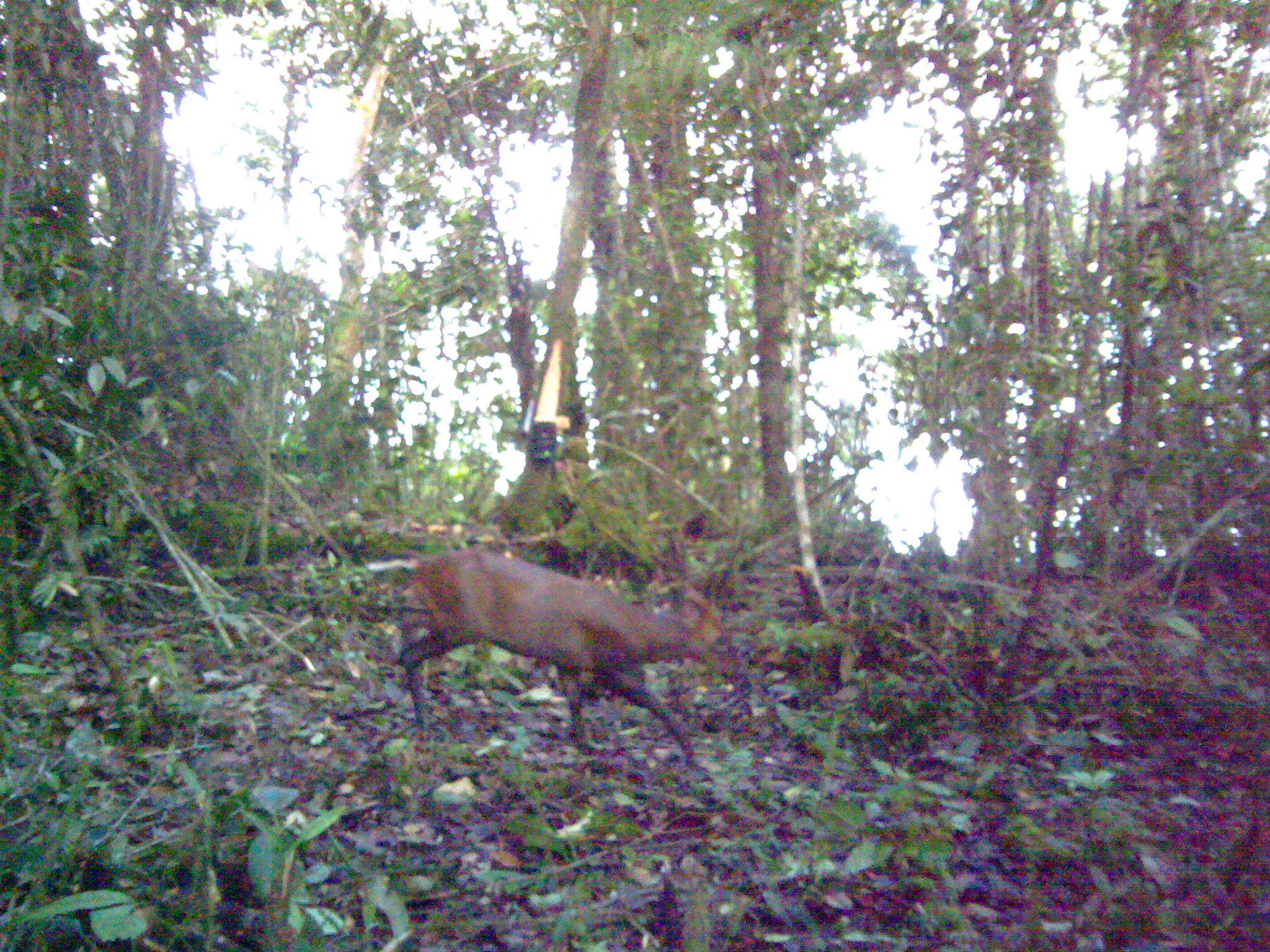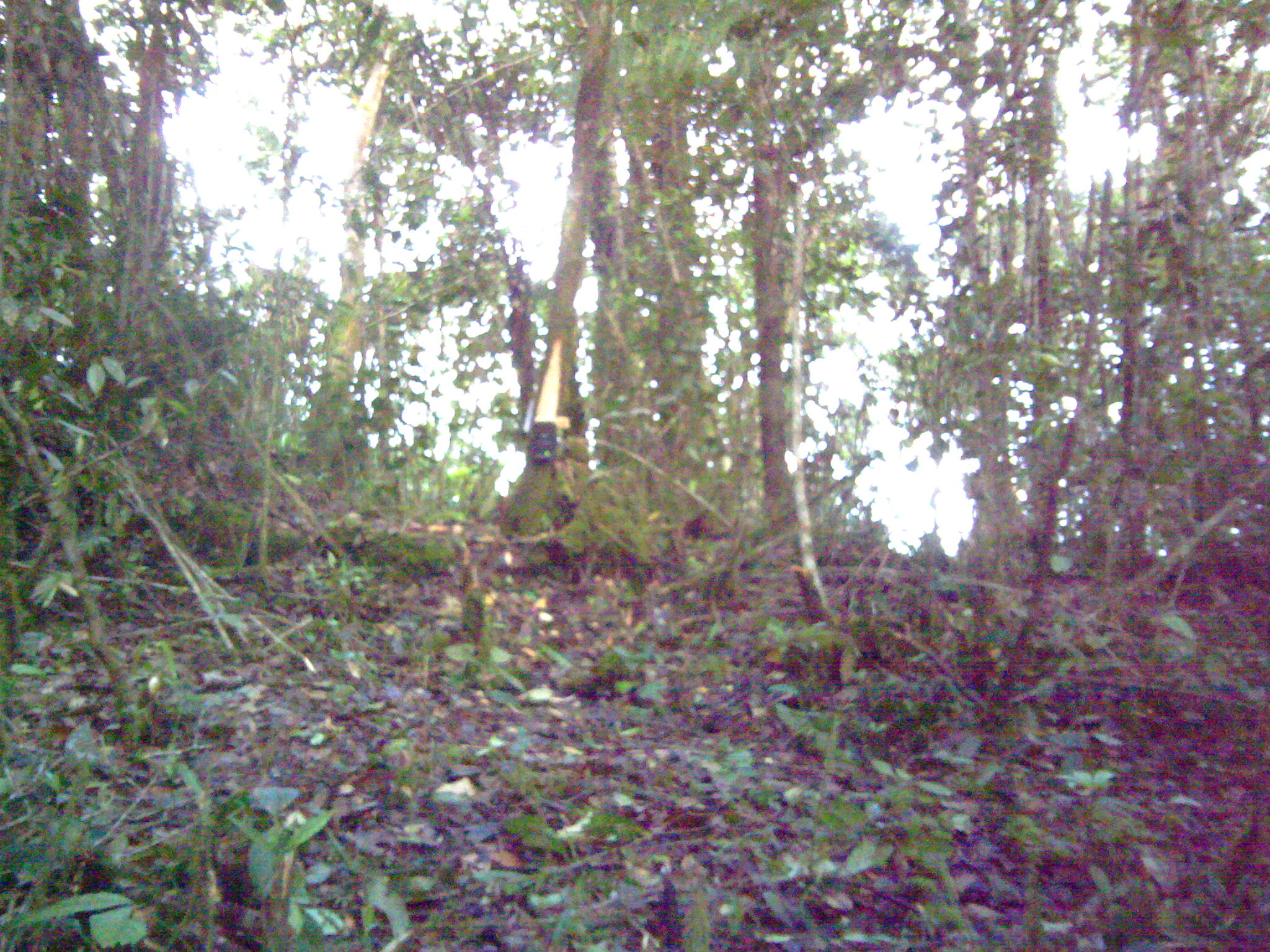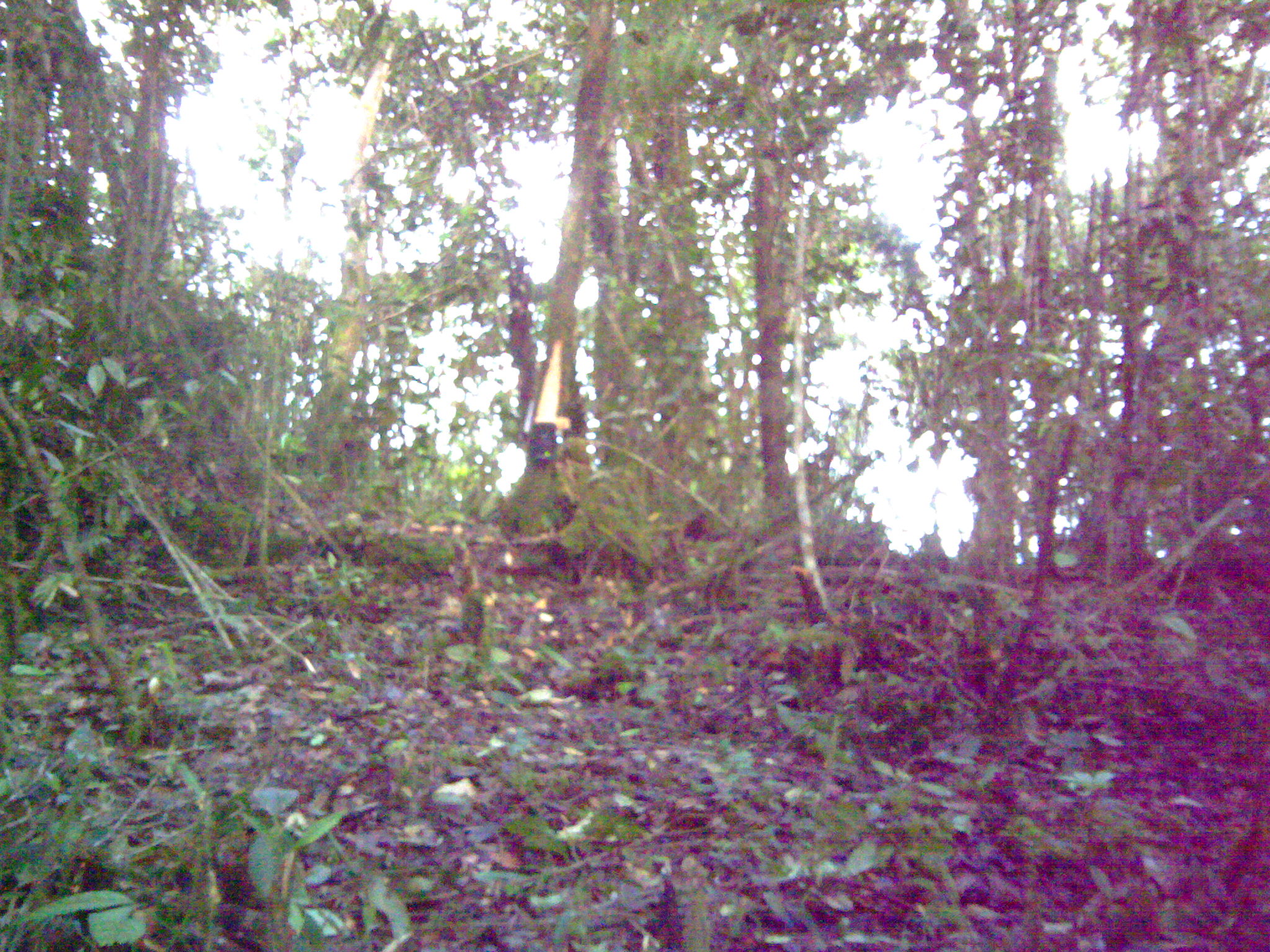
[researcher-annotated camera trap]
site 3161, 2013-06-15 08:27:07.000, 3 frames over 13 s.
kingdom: Animalia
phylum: Chordata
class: Mammalia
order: Artiodactyla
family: Cervidae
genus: Muntiacus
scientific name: Muntiacus muntjak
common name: southern red muntjac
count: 1